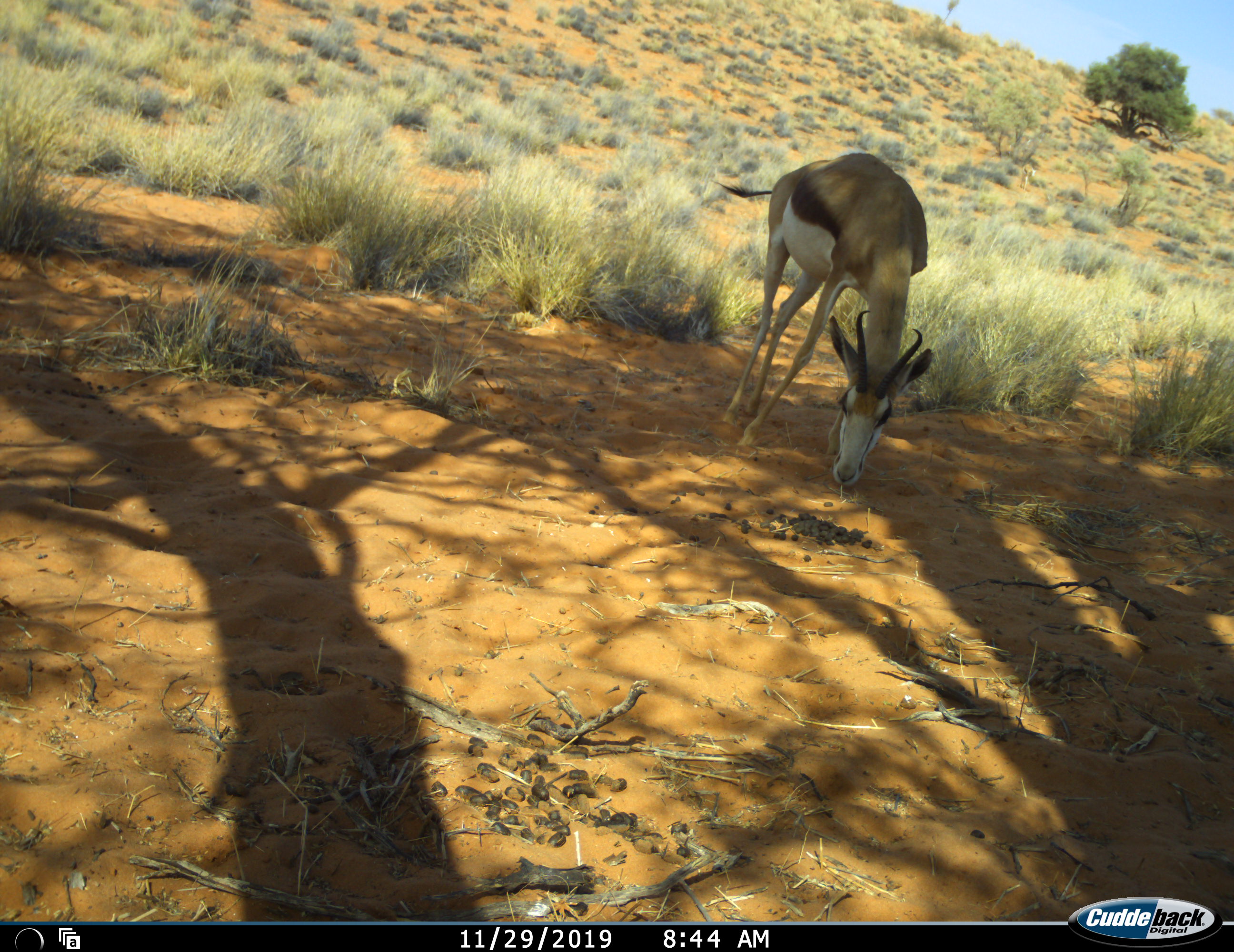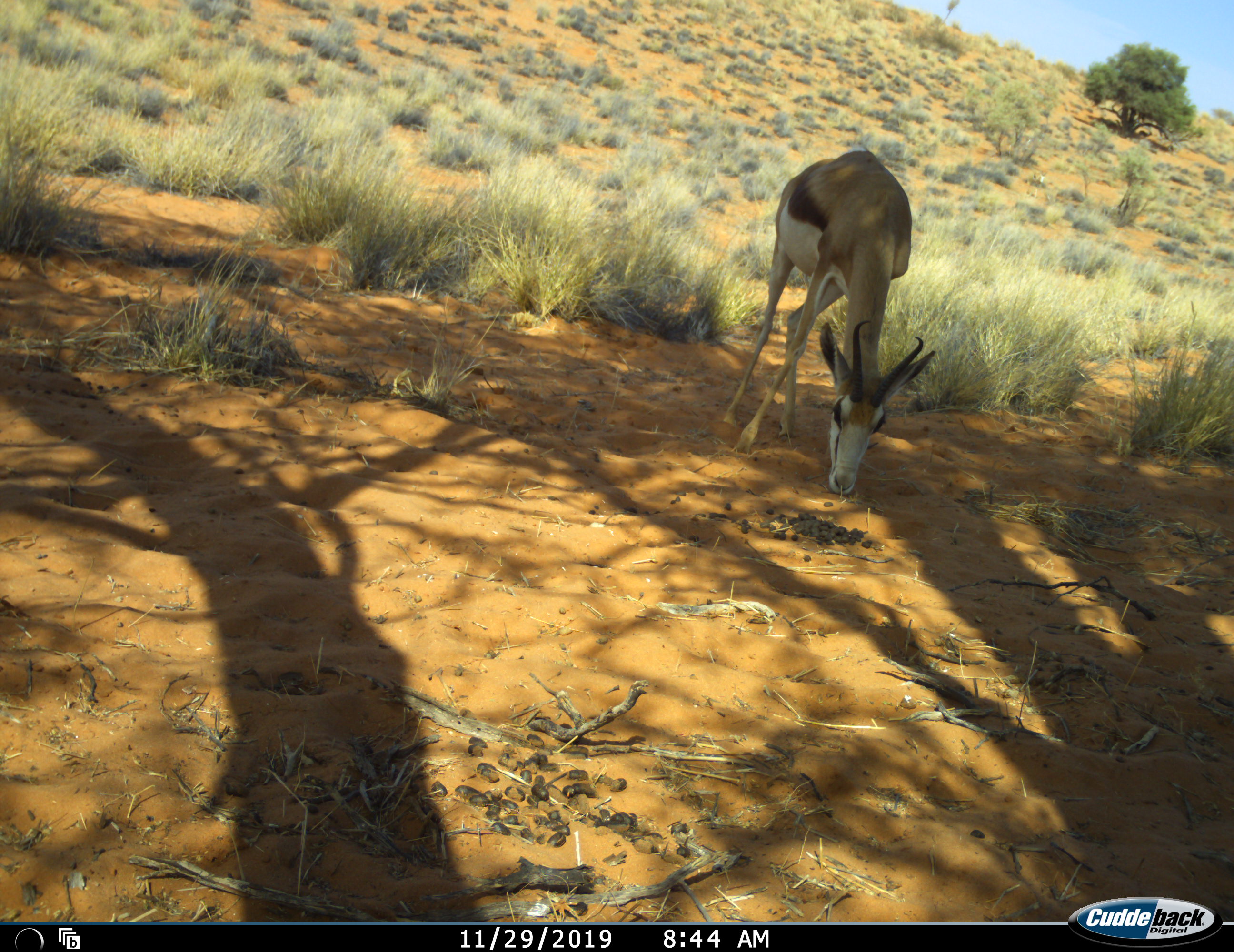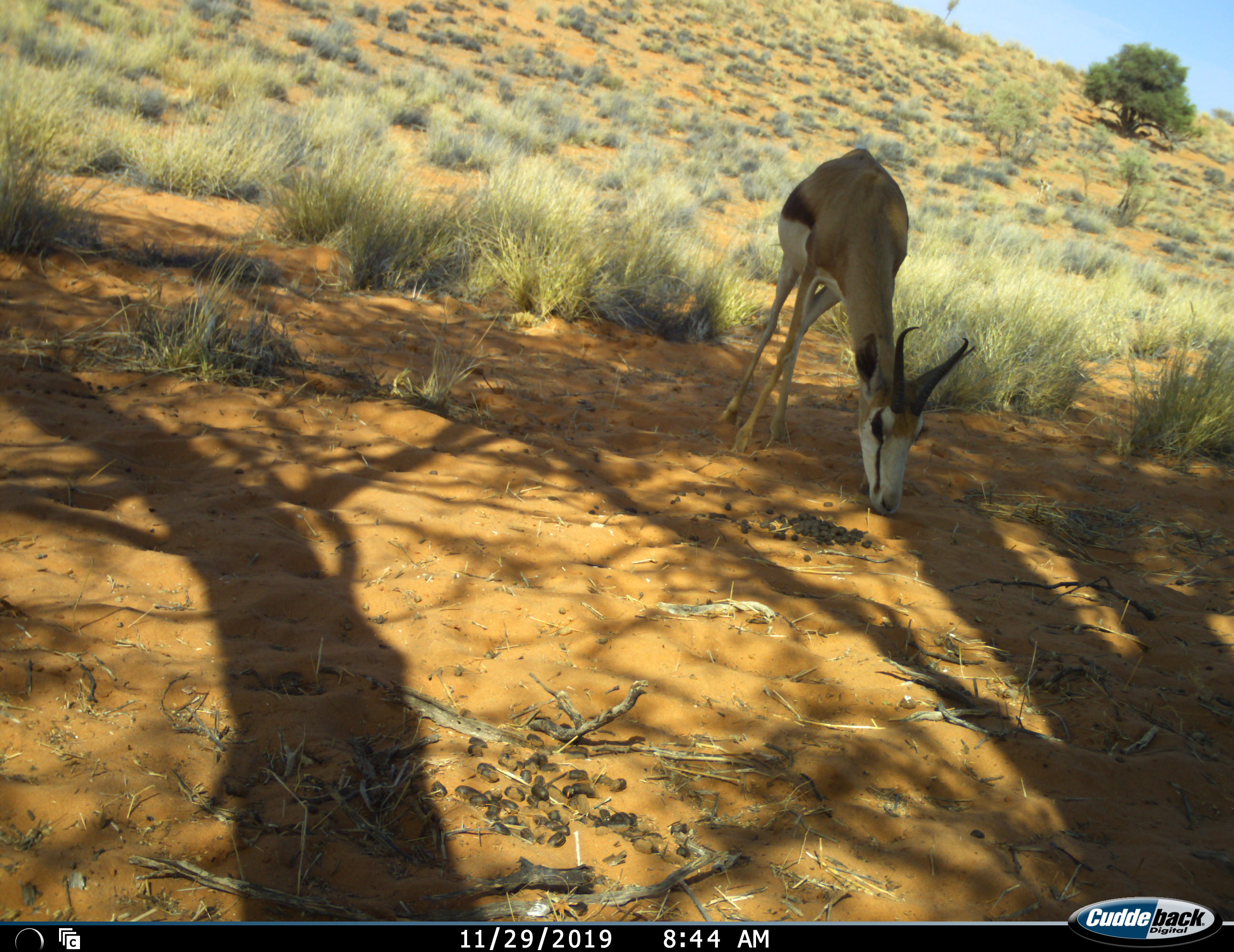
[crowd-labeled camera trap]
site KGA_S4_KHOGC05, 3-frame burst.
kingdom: Animalia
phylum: Chordata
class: Mammalia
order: Artiodactyla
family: Bovidae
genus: Antidorcas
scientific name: Antidorcas marsupialis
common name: springbok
Springbok (Antidorcas marsupialis), count 1. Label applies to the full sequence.